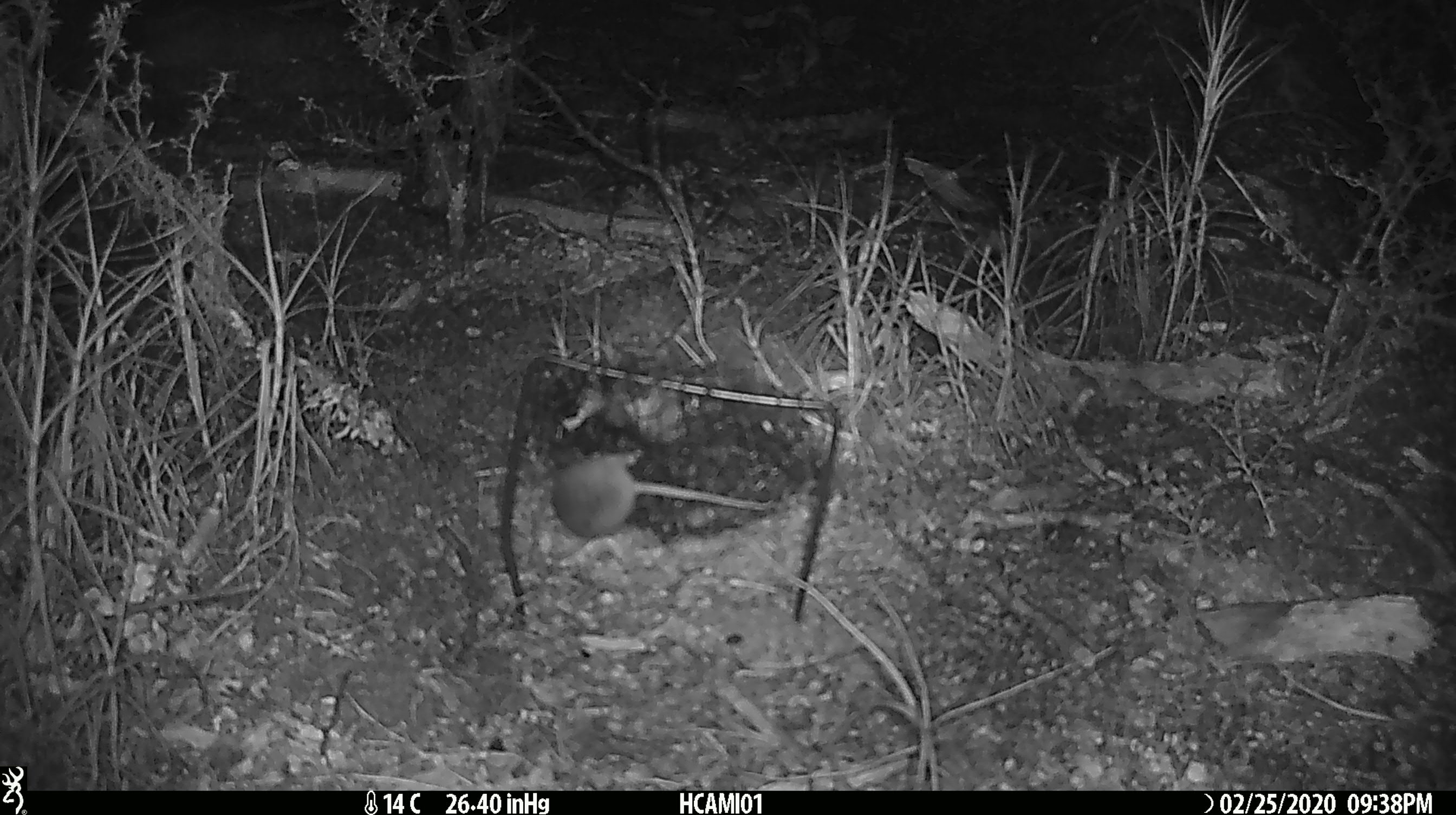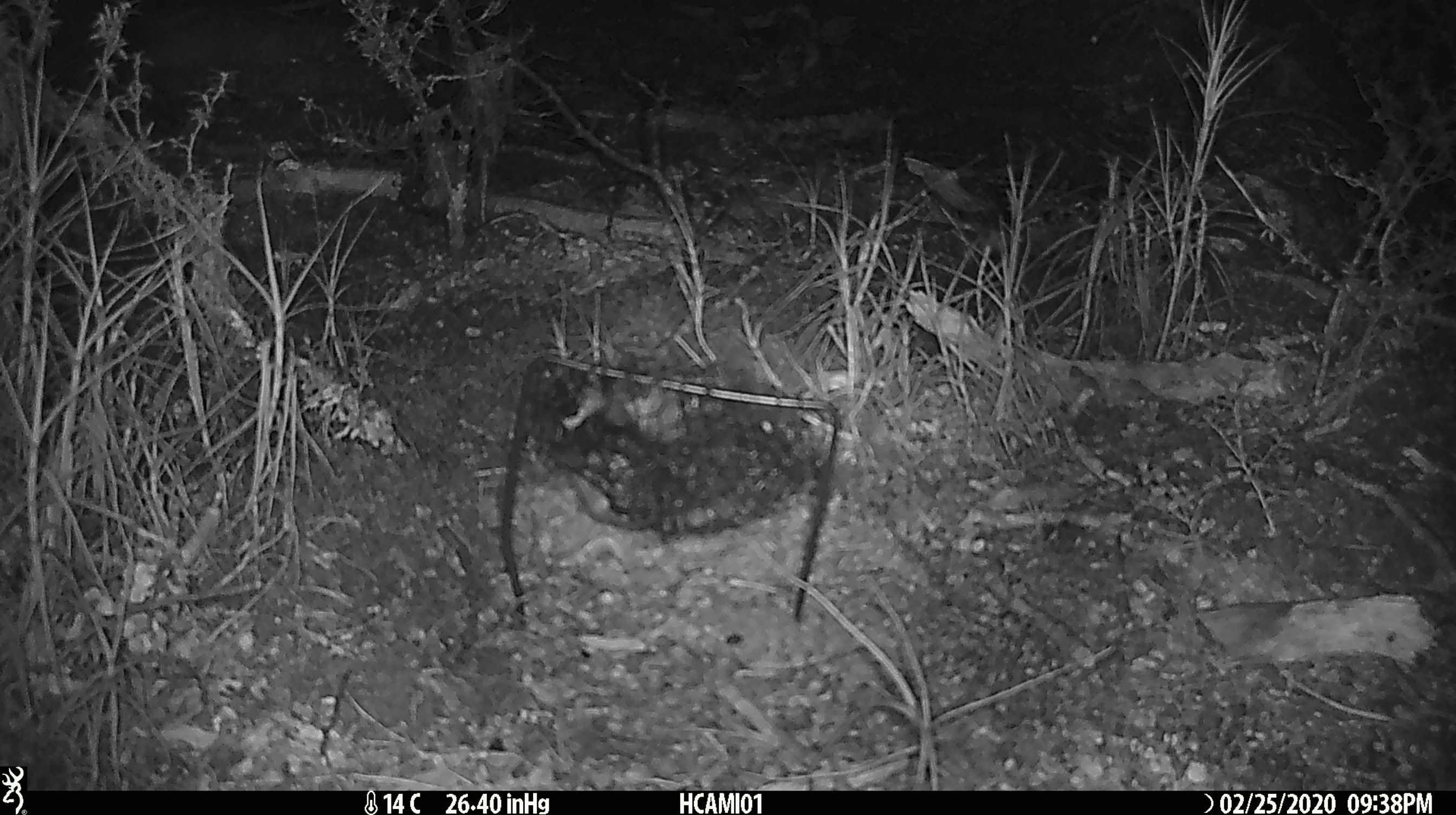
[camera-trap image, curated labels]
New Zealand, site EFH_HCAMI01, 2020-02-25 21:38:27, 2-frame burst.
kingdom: Animalia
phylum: Chordata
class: Mammalia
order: Rodentia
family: Muridae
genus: Mus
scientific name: Mus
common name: mouse